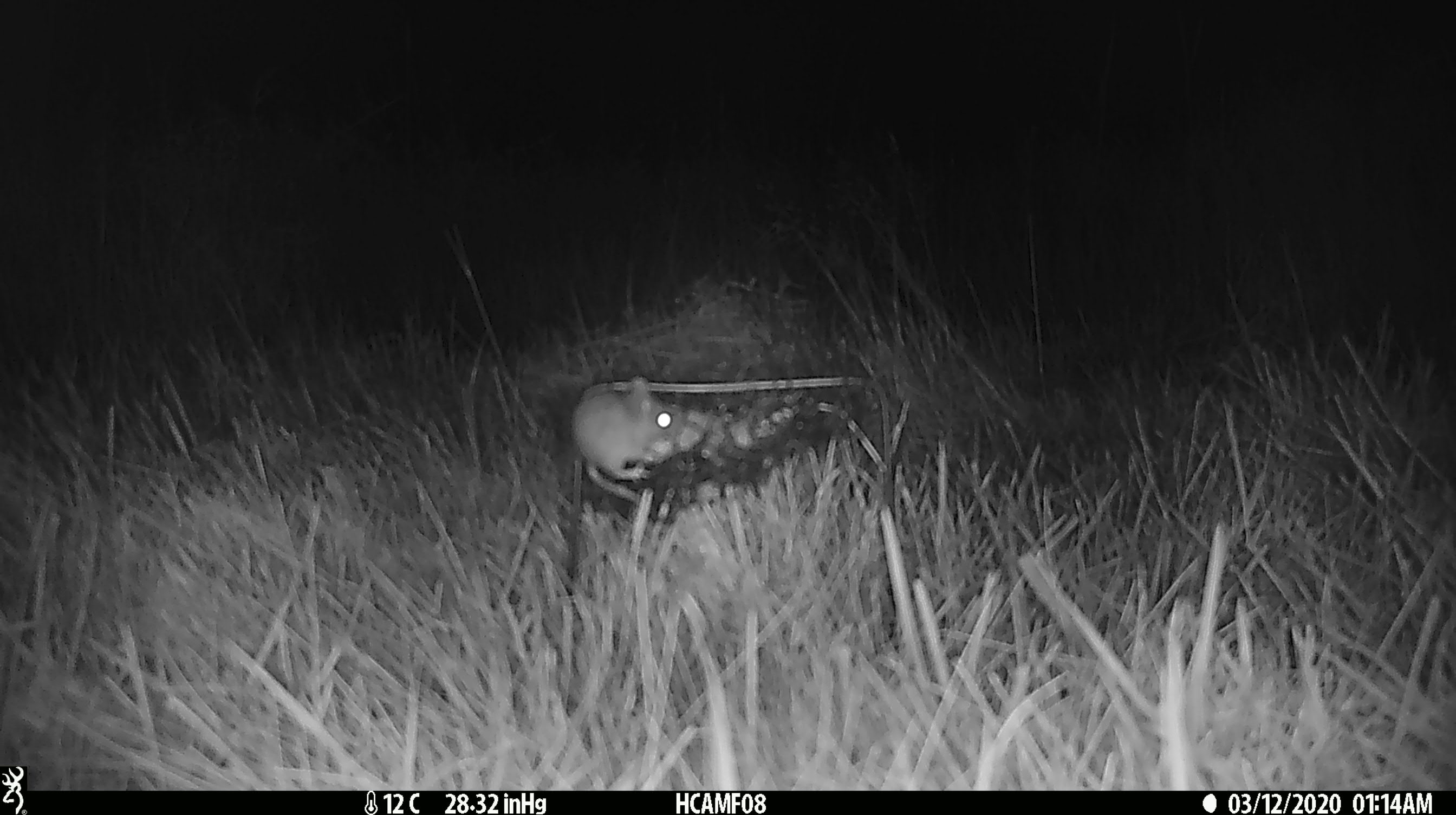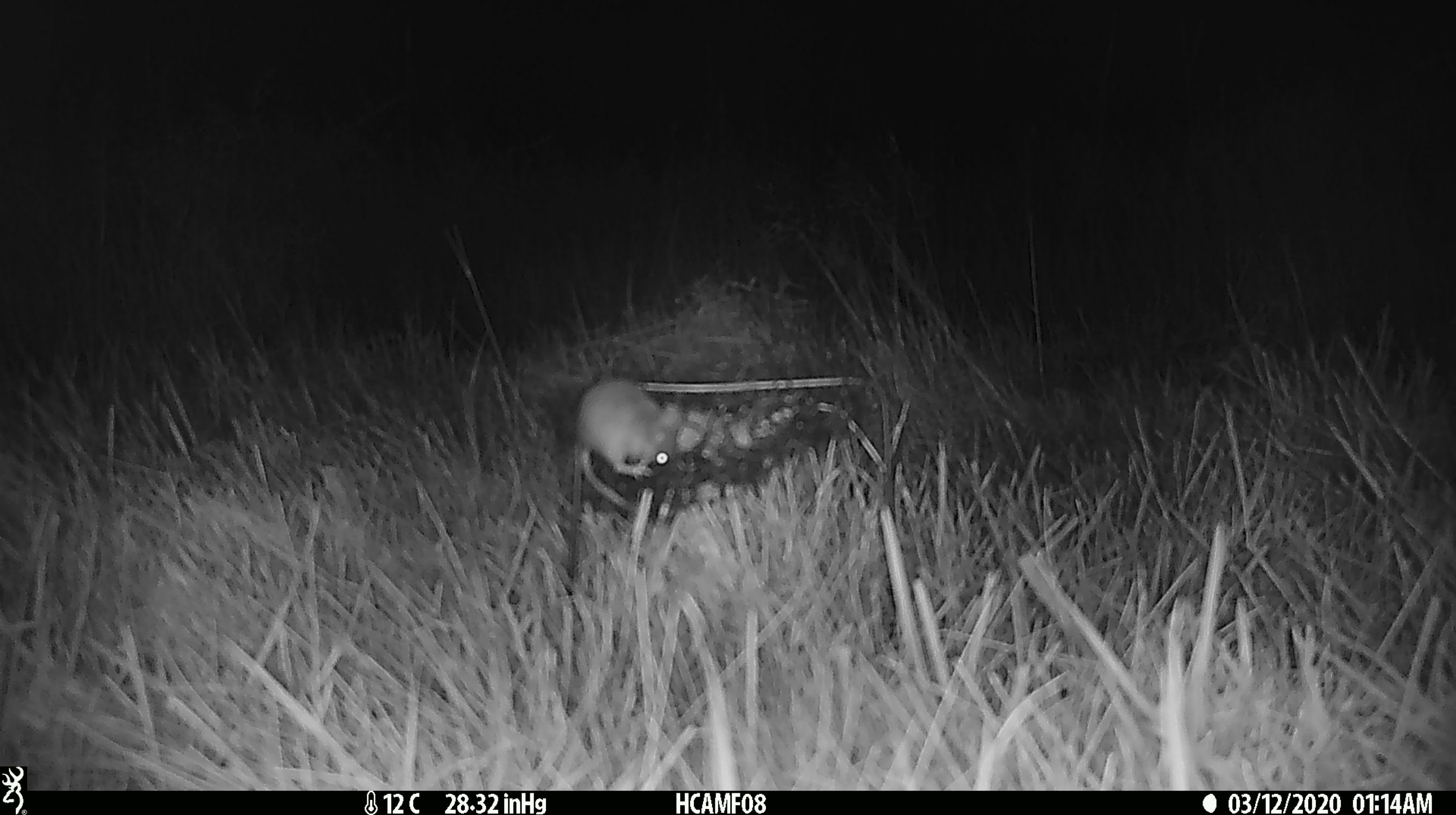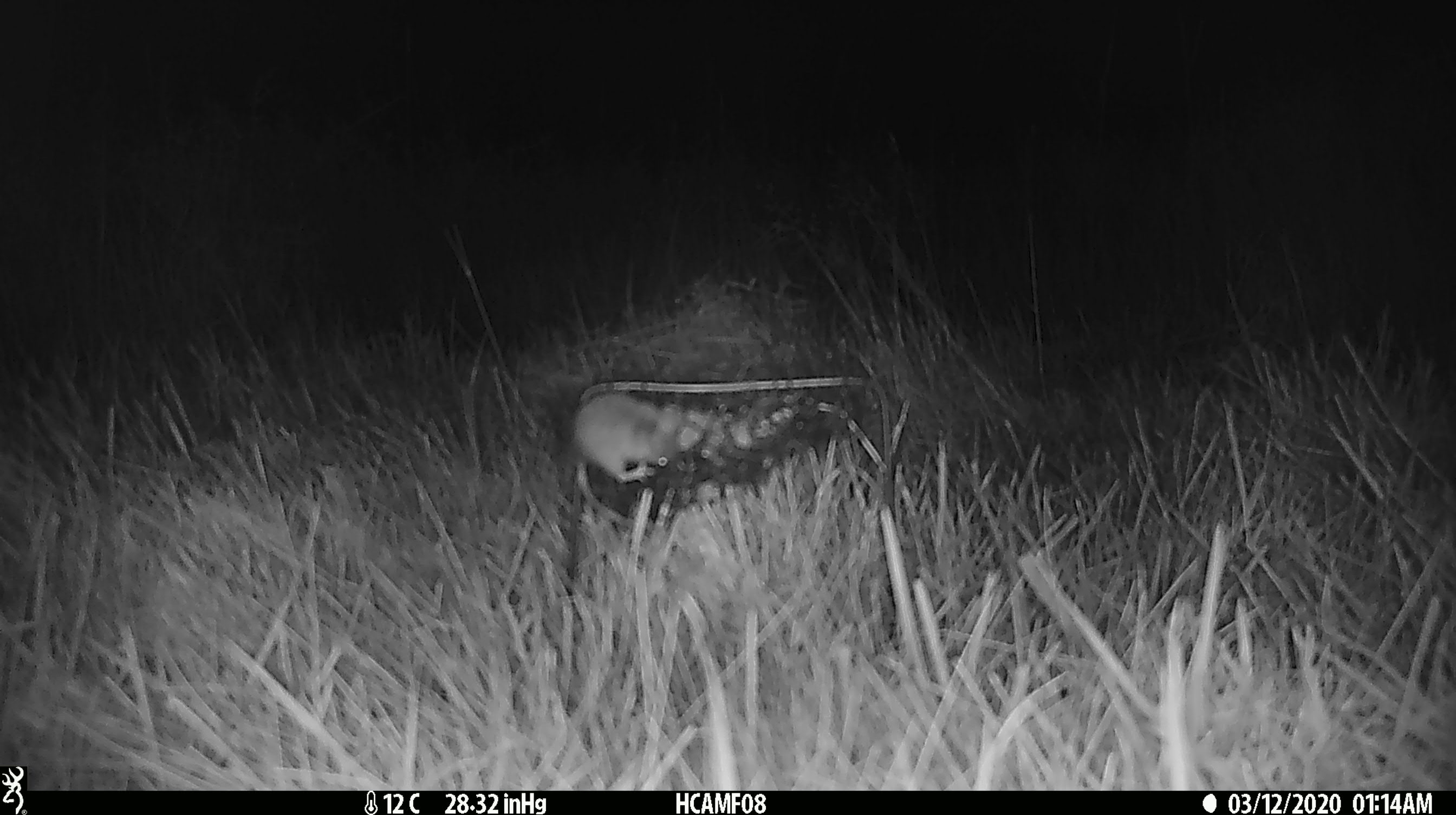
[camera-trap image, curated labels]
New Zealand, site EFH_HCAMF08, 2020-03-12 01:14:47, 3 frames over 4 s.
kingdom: Animalia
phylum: Chordata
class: Mammalia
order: Rodentia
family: Muridae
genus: Mus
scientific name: Mus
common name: mouse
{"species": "mouse (Mus)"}